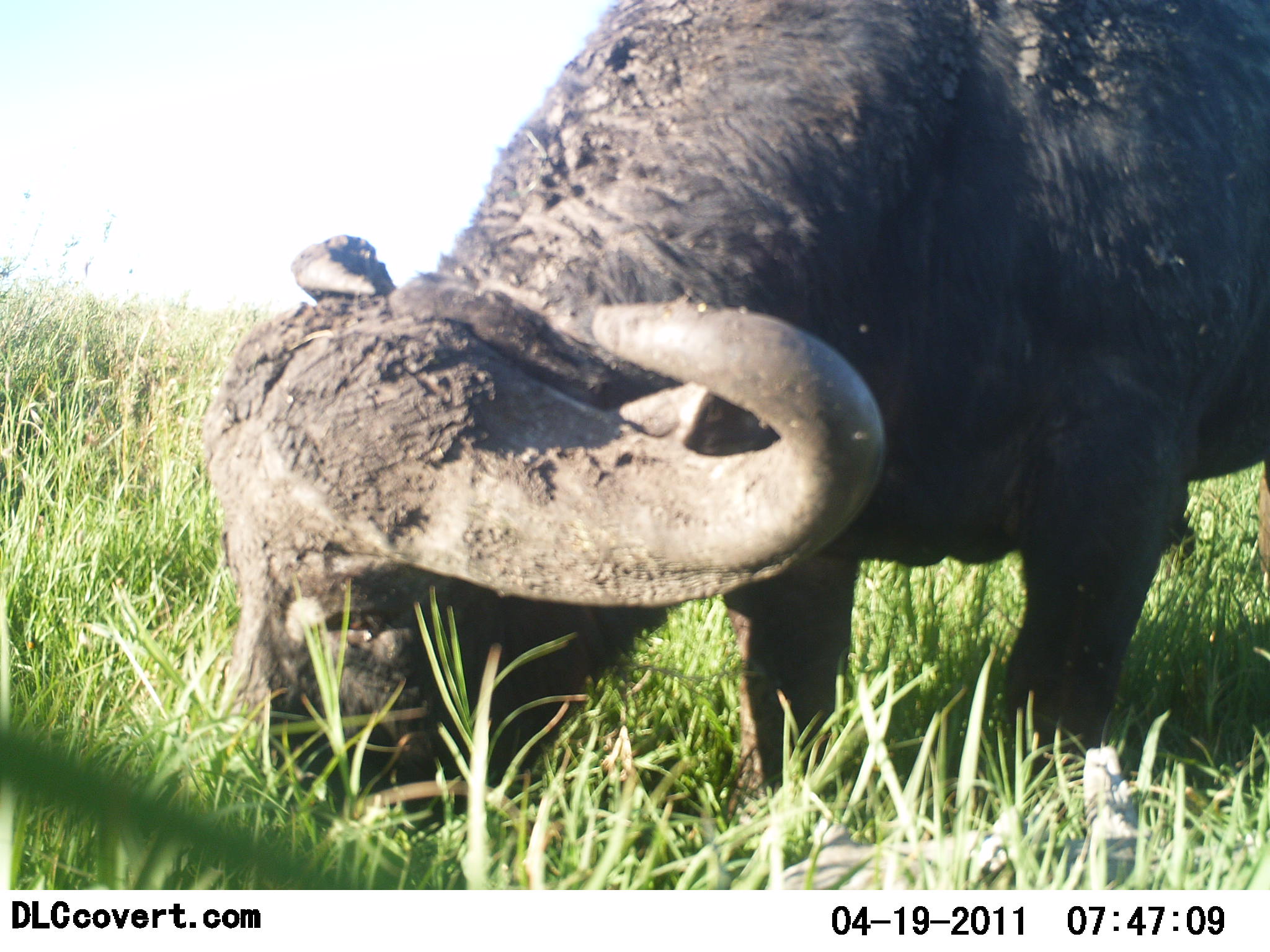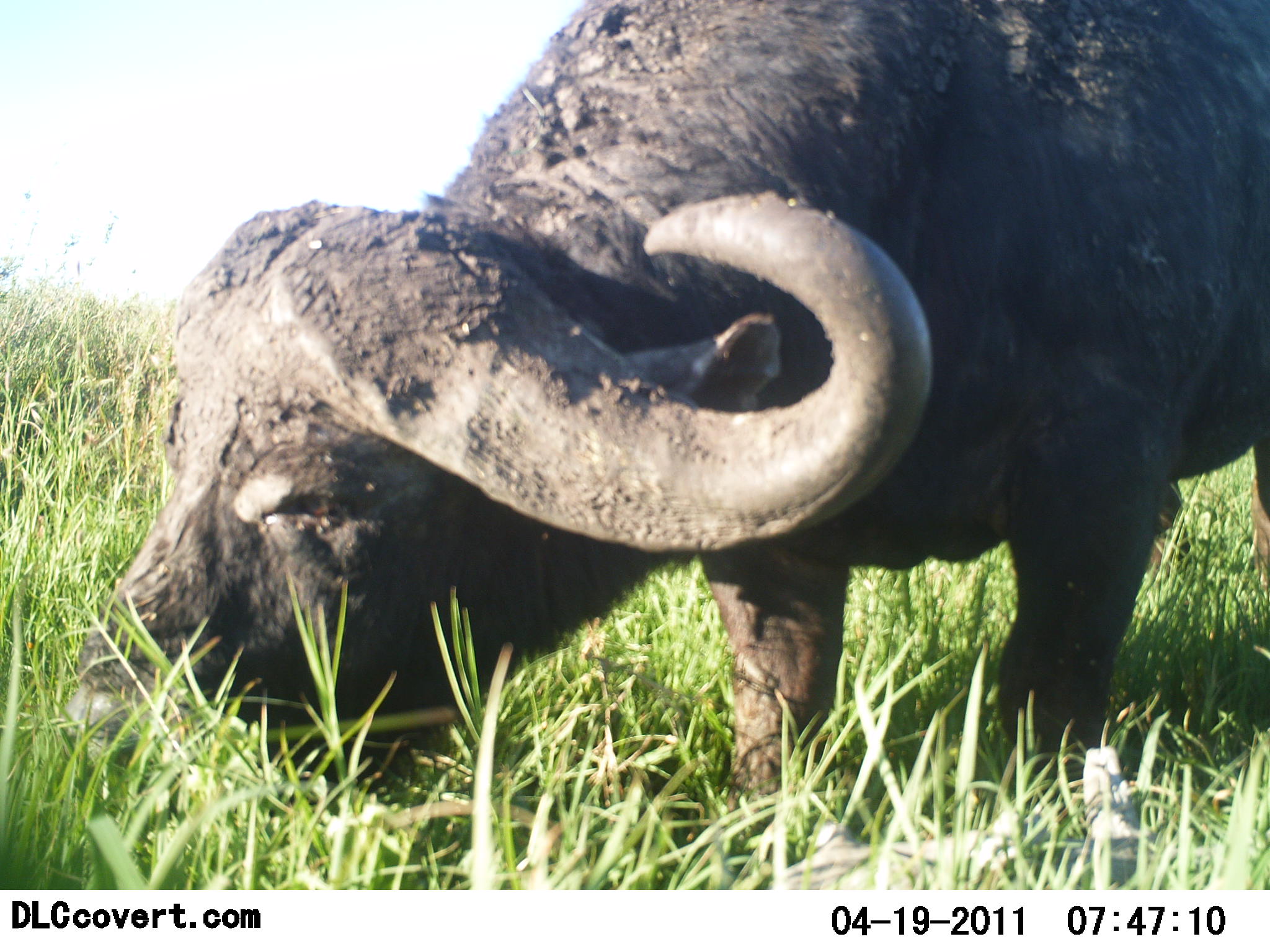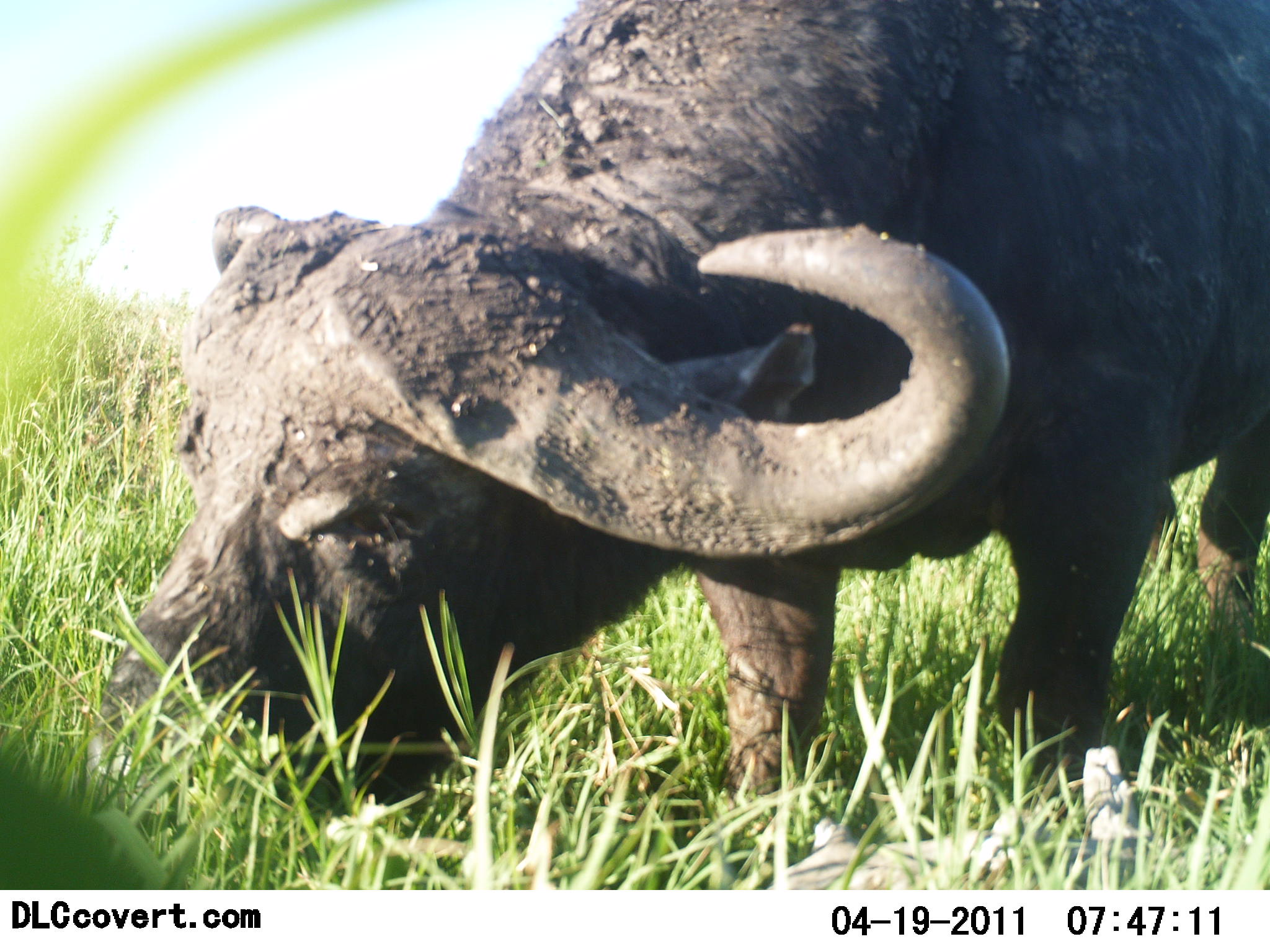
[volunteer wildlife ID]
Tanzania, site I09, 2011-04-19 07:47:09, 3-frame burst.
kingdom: Animalia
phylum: Chordata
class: Mammalia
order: Artiodactyla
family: Bovidae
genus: Syncerus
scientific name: Syncerus caffer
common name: cape buffalo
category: buffalo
Buffalo (cape buffalo) (Syncerus caffer), count 1. Behavior (volunteer vote fractions): standing 31%, resting 0%, moving 0%, interacting 0%. Young present (vote fraction): 0%. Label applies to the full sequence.